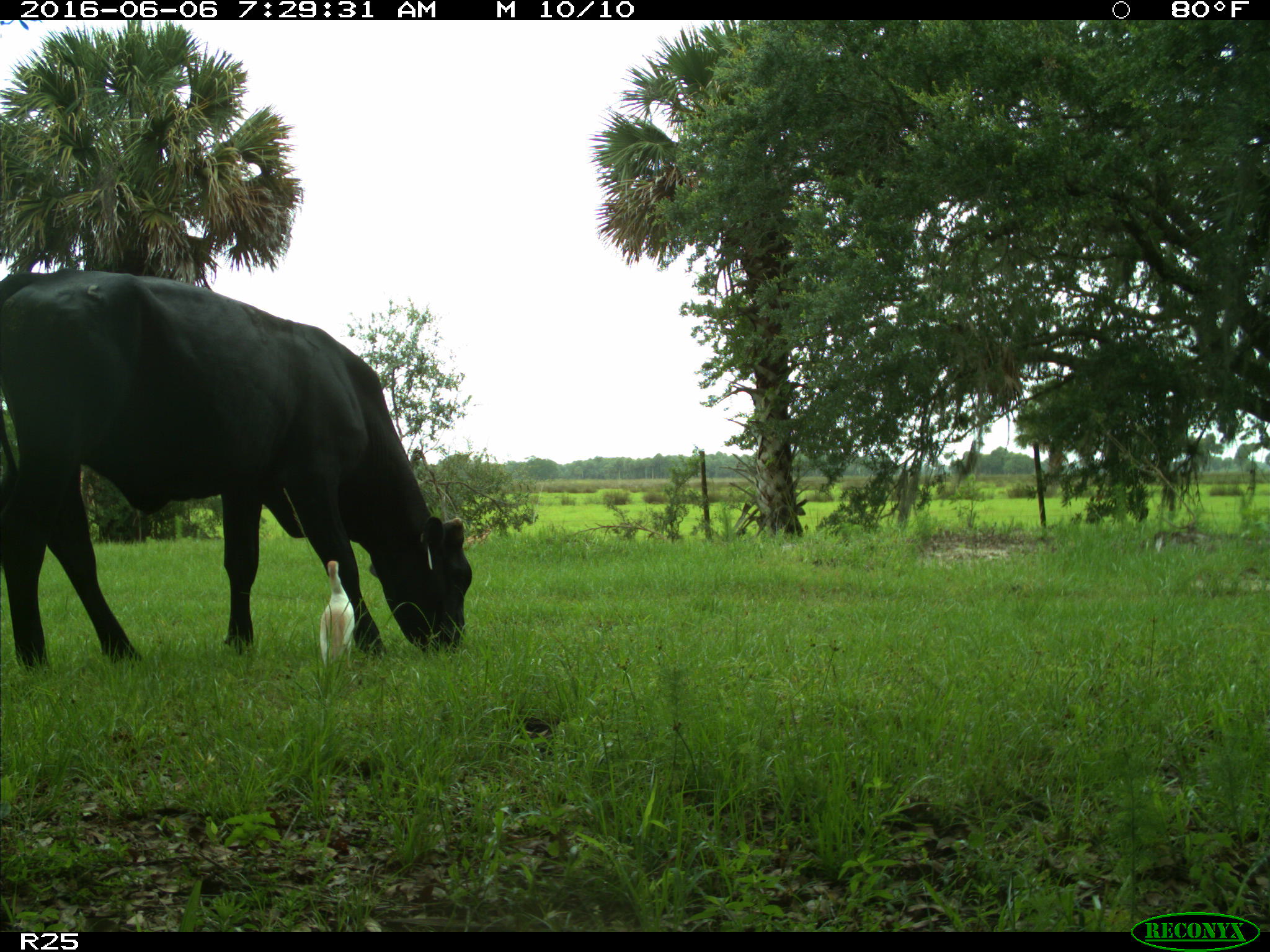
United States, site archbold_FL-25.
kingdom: Animalia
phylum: Chordata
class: Mammalia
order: Artiodactyla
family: Bovidae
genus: Bos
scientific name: Bos taurus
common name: domestic cow